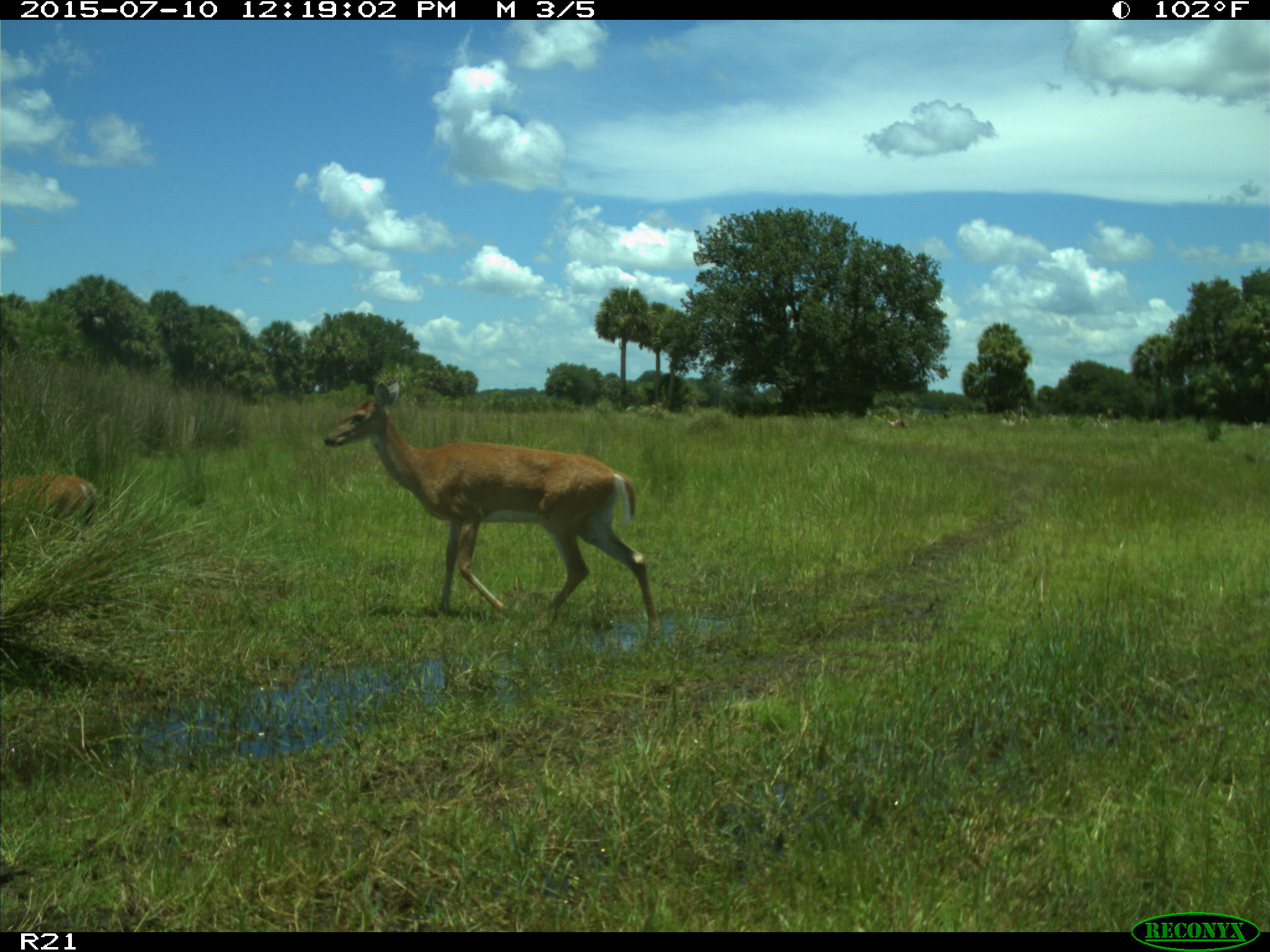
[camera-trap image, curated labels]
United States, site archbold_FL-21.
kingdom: Animalia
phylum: Chordata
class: Mammalia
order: Artiodactyla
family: Cervidae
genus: Odocoileus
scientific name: Odocoileus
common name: deer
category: unidentified deer